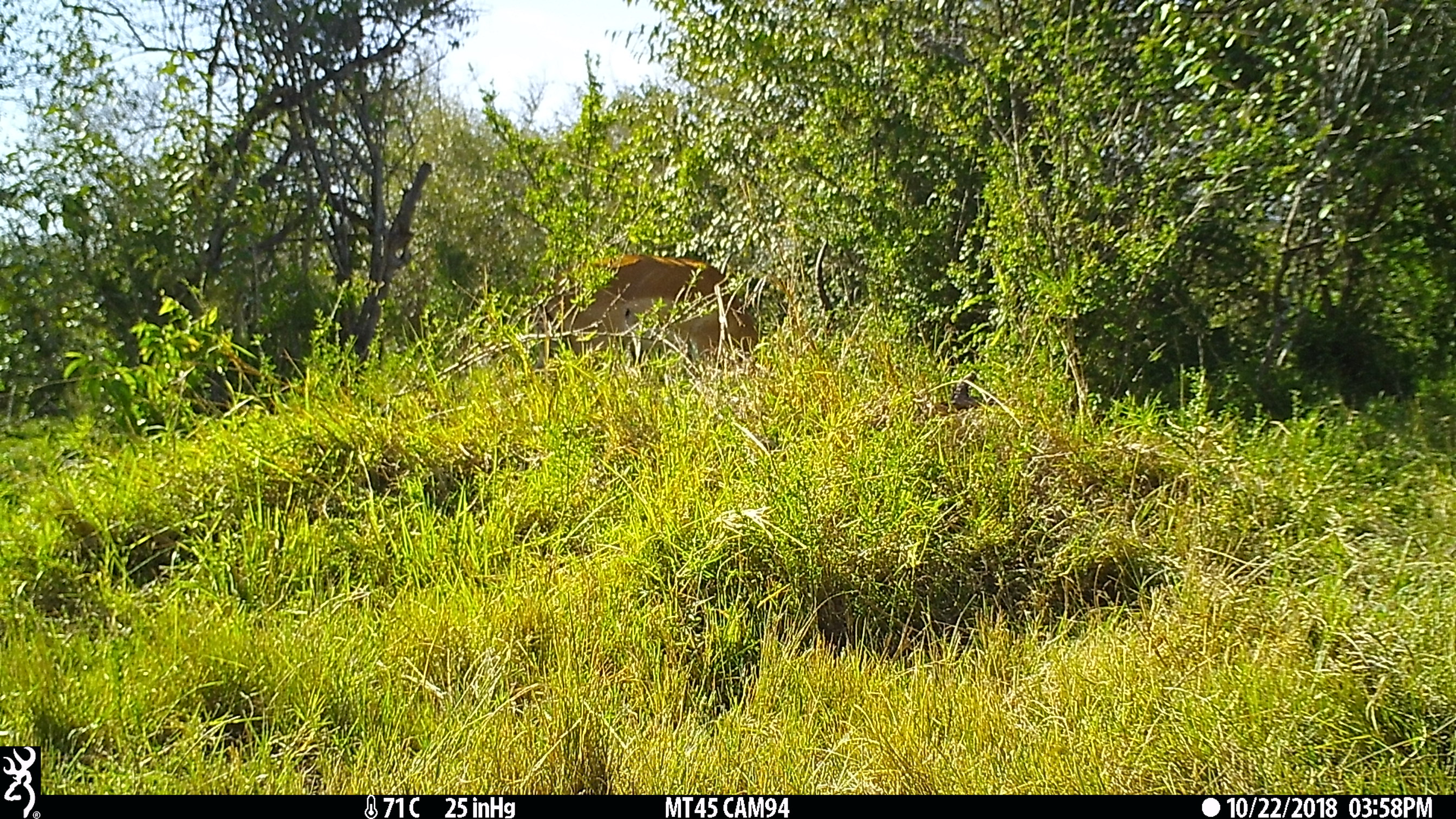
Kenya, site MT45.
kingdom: Animalia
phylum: Chordata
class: Mammalia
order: Artiodactyla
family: Bovidae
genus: Aepyceros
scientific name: Aepyceros melampus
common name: impala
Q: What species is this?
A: Impala (Aepyceros melampus).